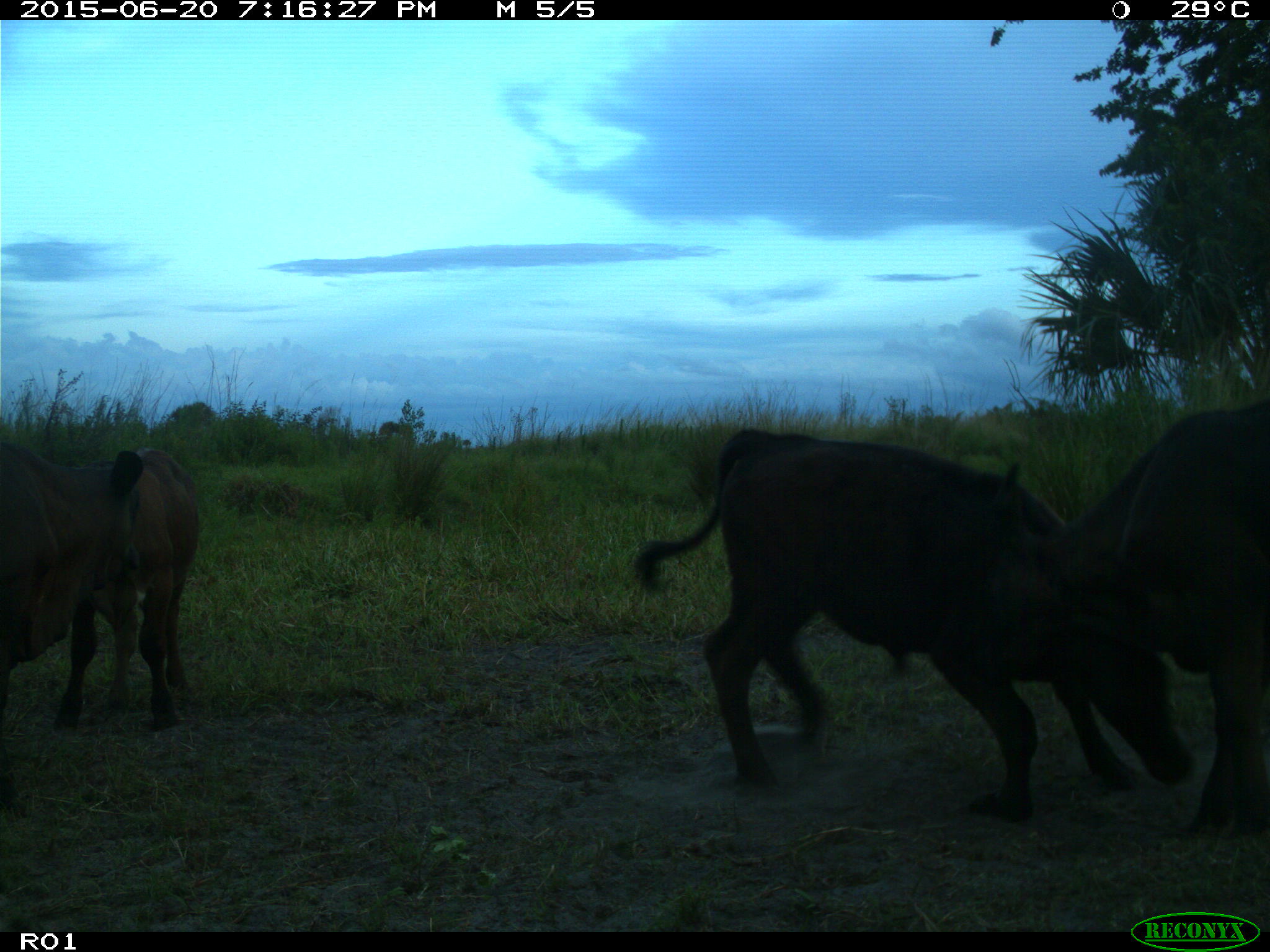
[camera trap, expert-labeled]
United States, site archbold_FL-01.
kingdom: Animalia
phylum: Chordata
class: Mammalia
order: Artiodactyla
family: Bovidae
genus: Bos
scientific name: Bos taurus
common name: domestic cow